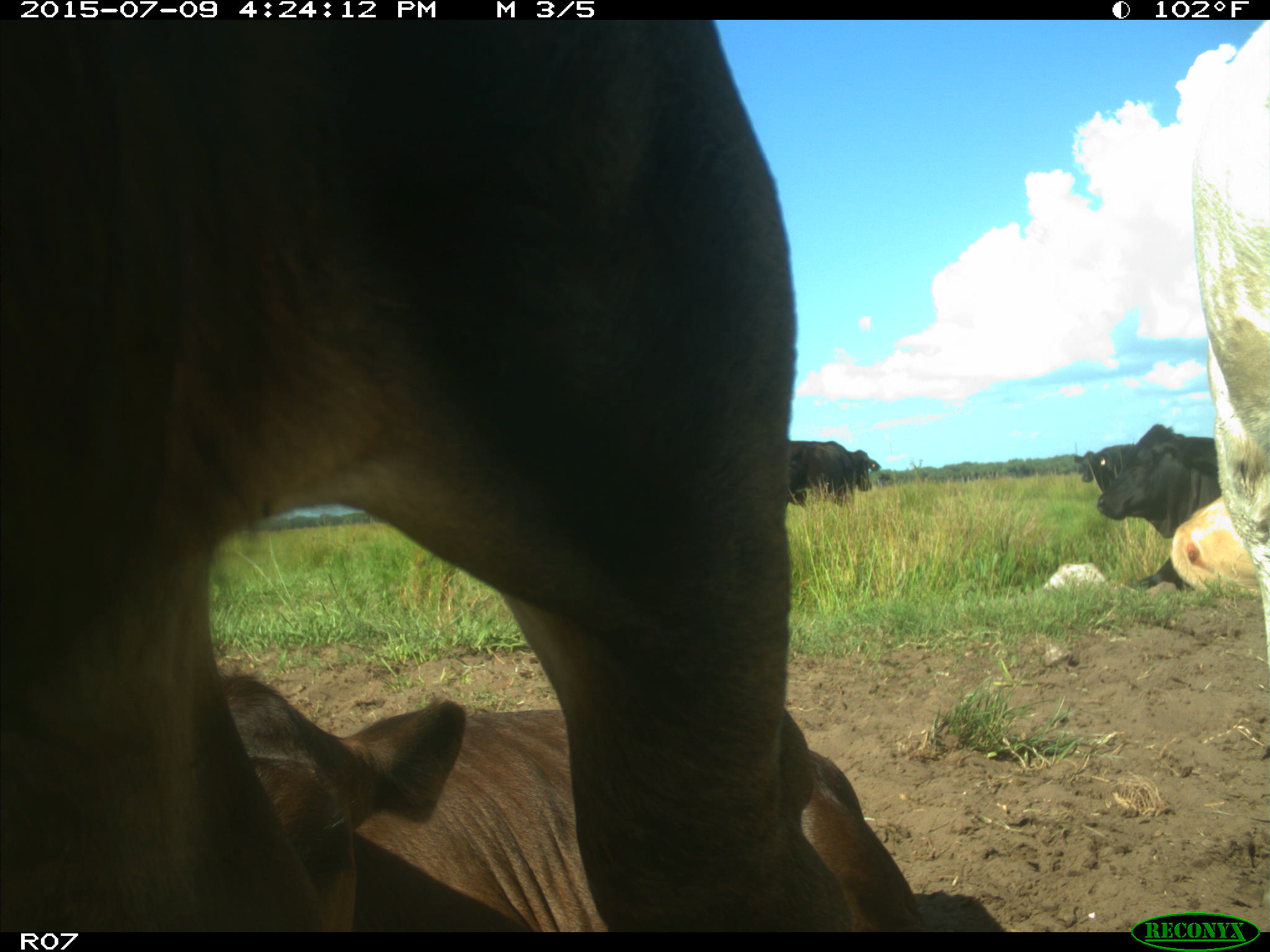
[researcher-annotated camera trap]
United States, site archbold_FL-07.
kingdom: Animalia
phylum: Chordata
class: Mammalia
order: Artiodactyla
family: Bovidae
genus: Bos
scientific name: Bos taurus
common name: domestic cow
Bos taurus (domestic cow).